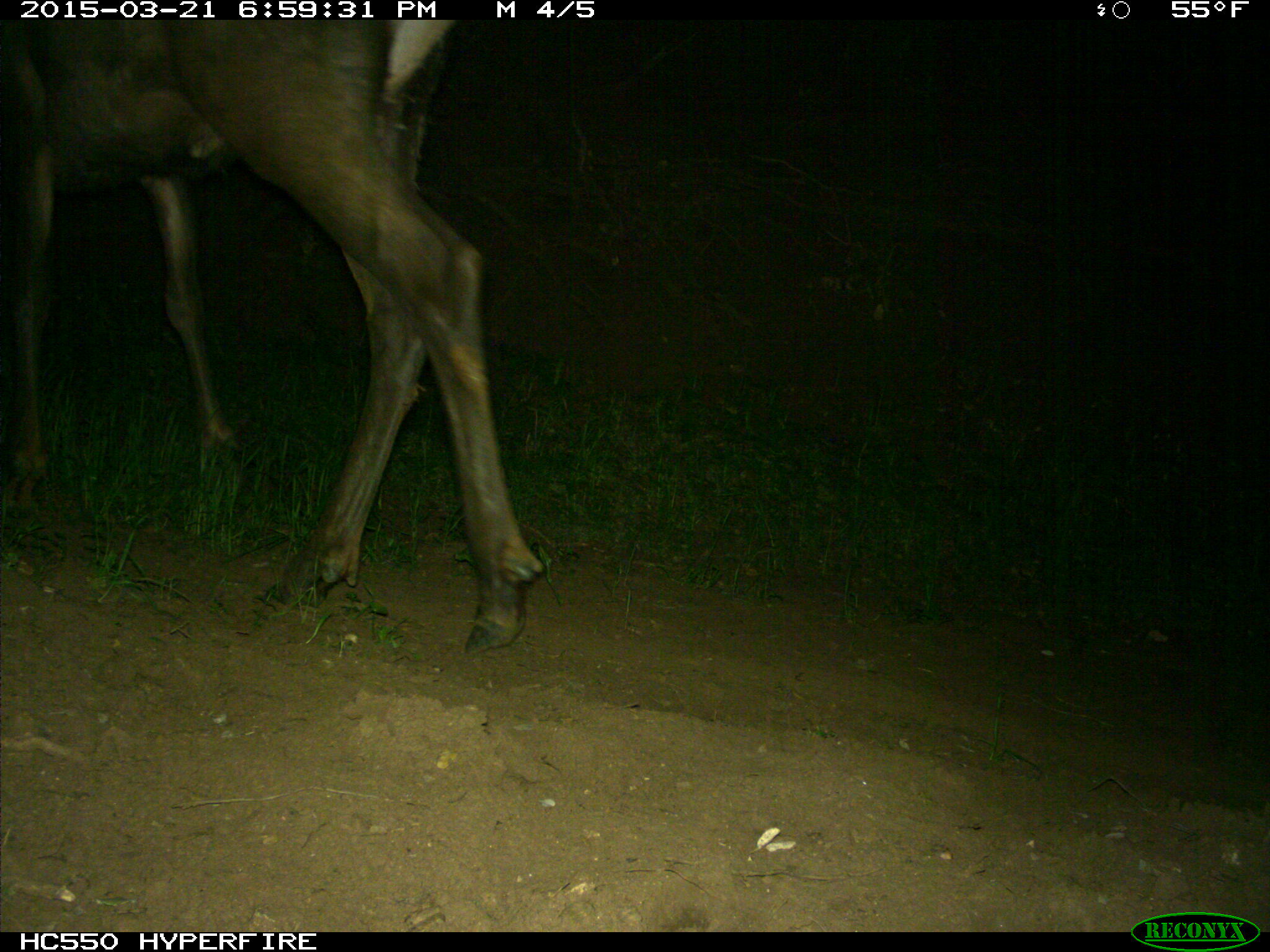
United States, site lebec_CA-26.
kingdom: Animalia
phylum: Chordata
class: Mammalia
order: Artiodactyla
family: Cervidae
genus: Cervus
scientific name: Cervus canadensis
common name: elk